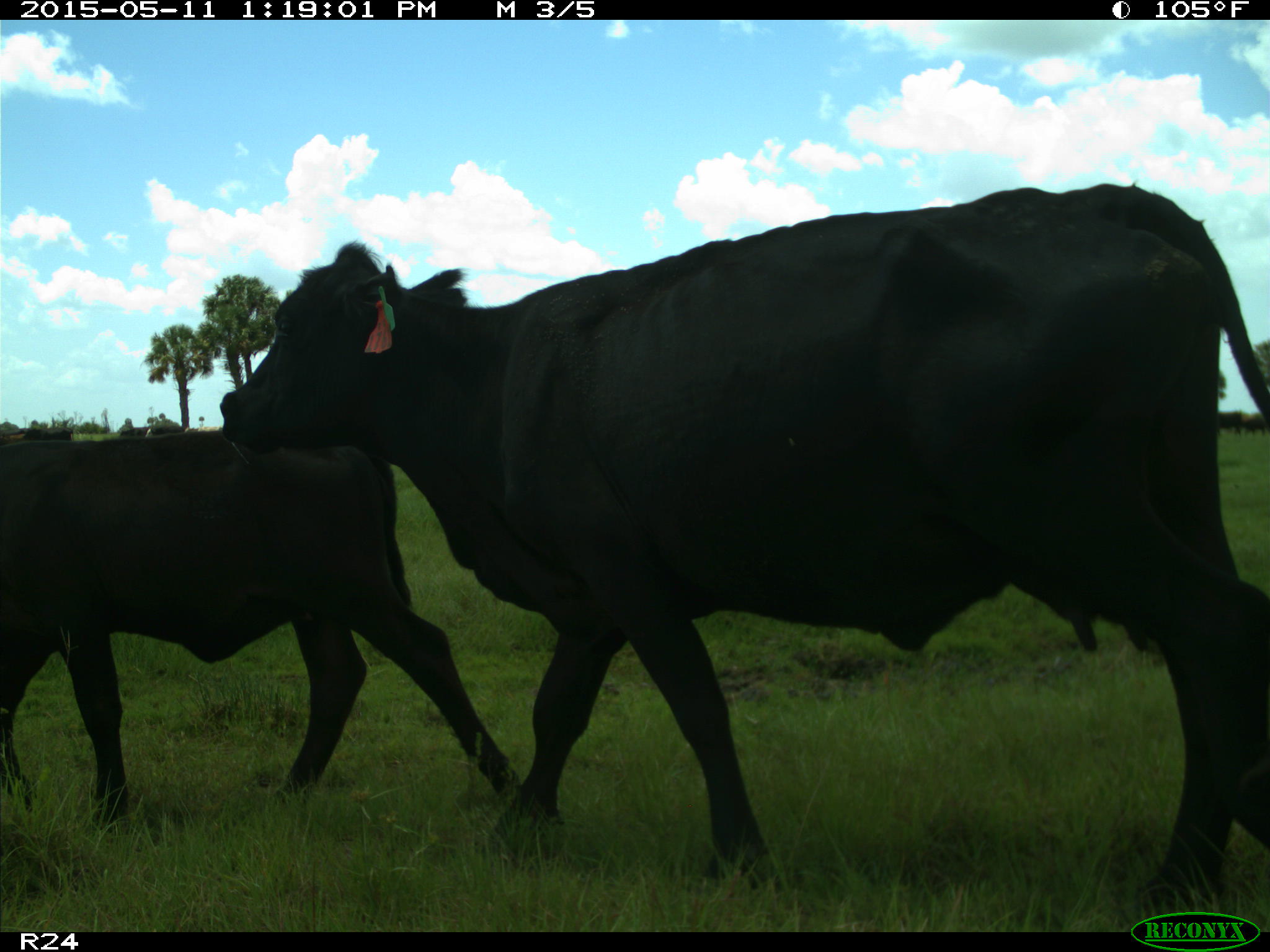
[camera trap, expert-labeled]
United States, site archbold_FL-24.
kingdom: Animalia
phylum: Chordata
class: Mammalia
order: Artiodactyla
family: Bovidae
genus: Bos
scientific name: Bos taurus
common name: domestic cow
Bos taurus (domestic cow).